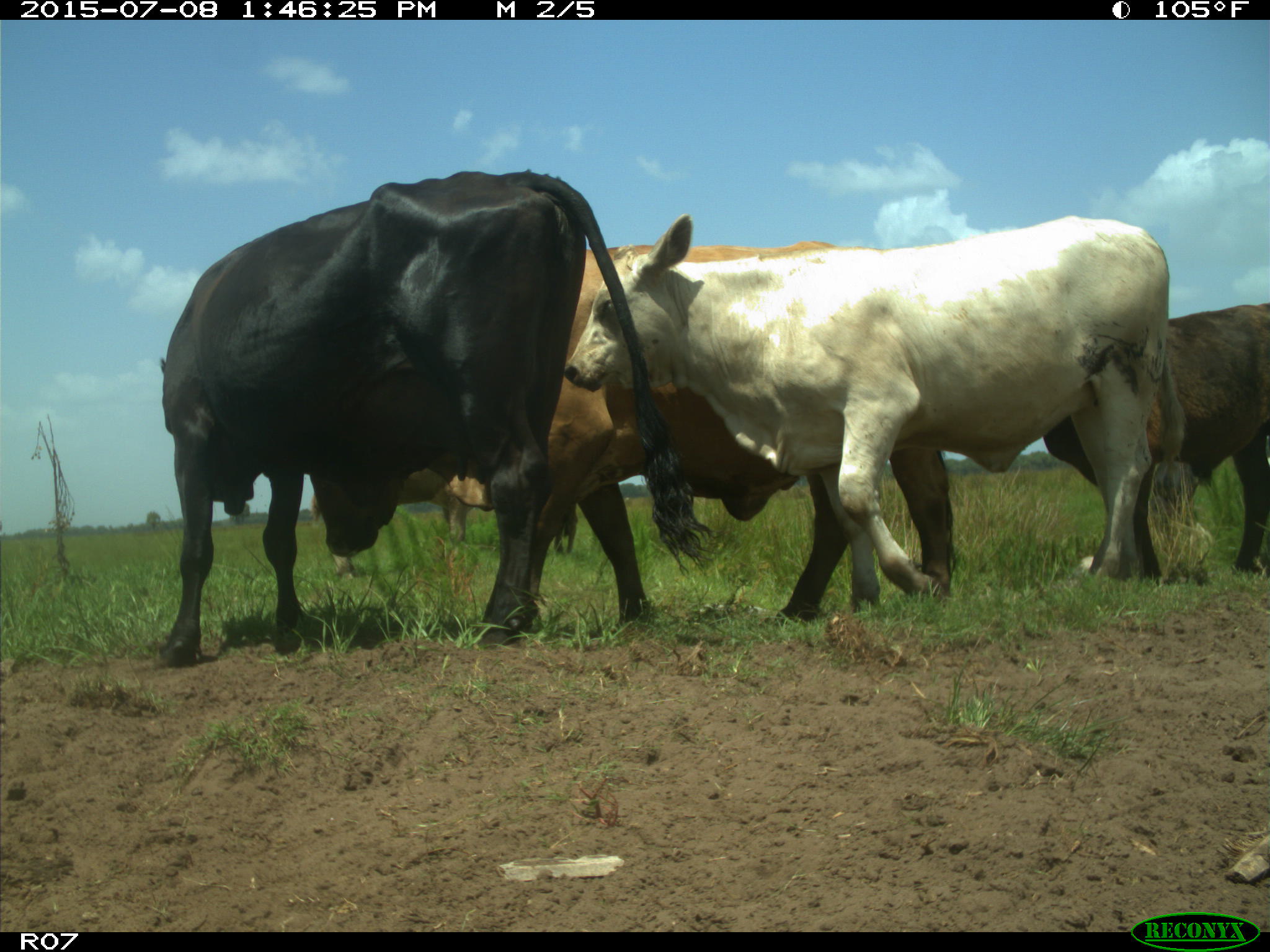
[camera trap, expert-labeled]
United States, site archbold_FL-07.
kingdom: Animalia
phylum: Chordata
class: Mammalia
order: Artiodactyla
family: Bovidae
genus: Bos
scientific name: Bos taurus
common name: domestic cow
Bos taurus (domestic cow).